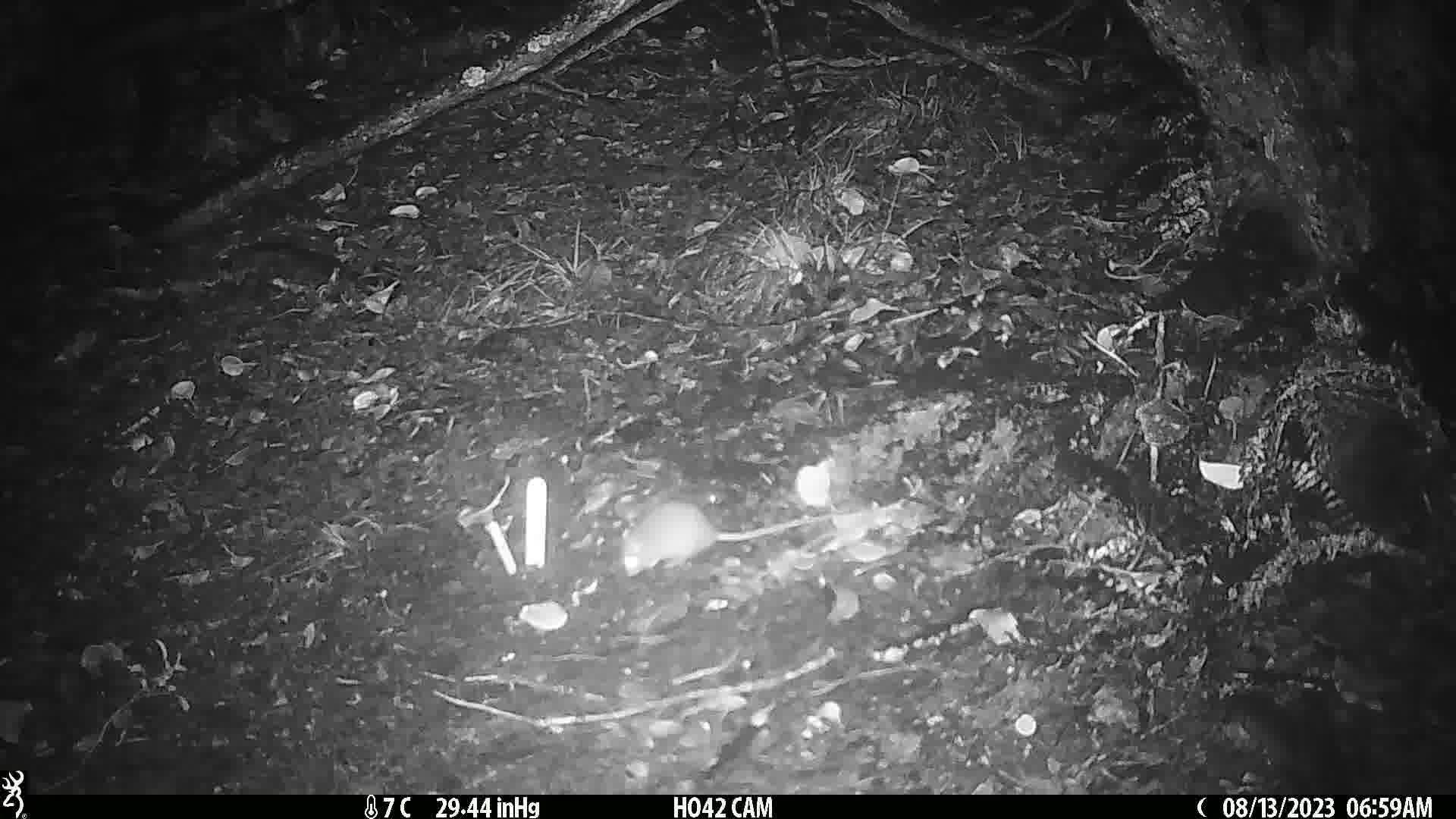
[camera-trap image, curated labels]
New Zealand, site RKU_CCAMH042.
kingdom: Animalia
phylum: Chordata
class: Mammalia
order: Rodentia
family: Muridae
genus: Rattus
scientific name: Rattus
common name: rat